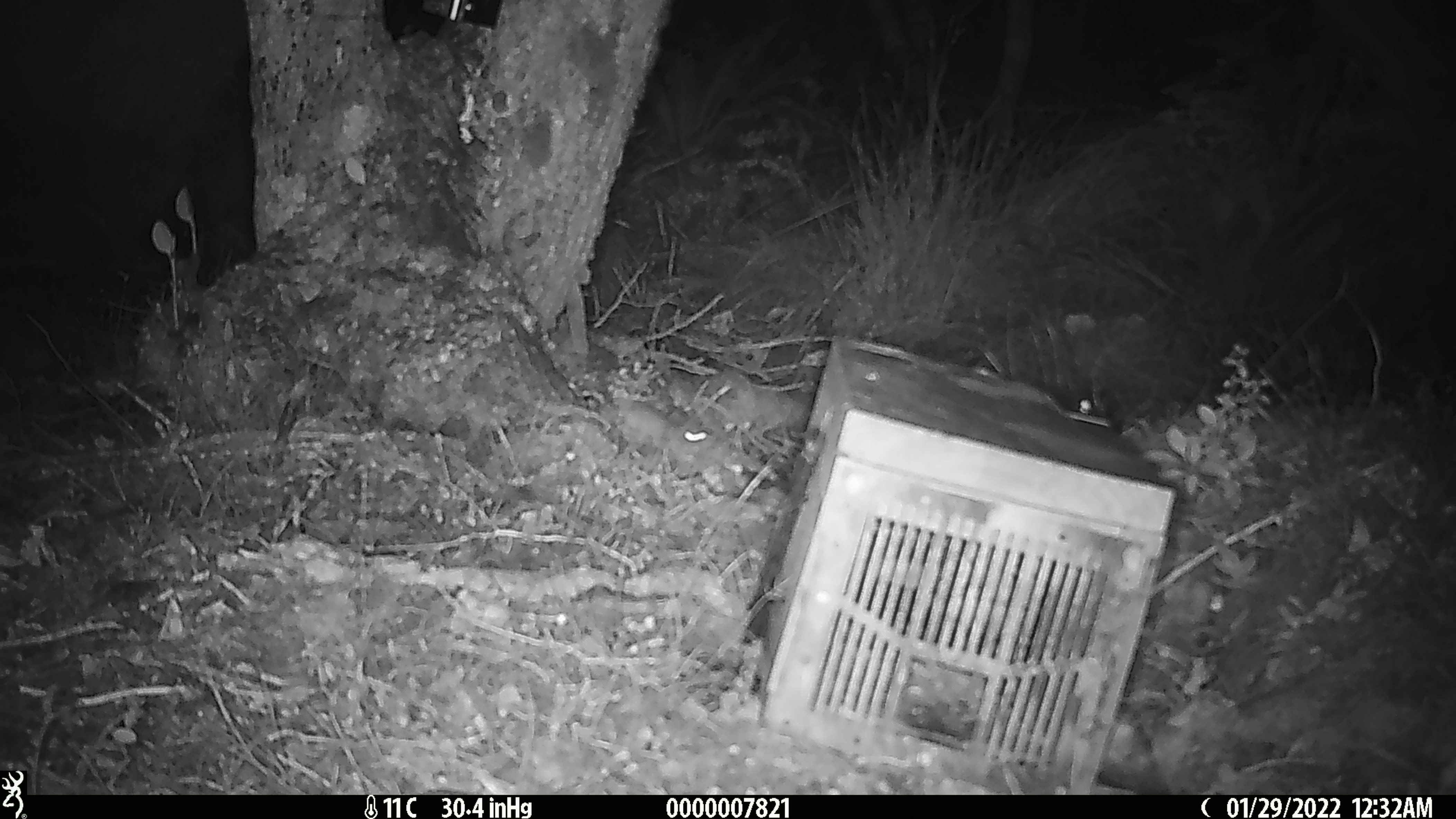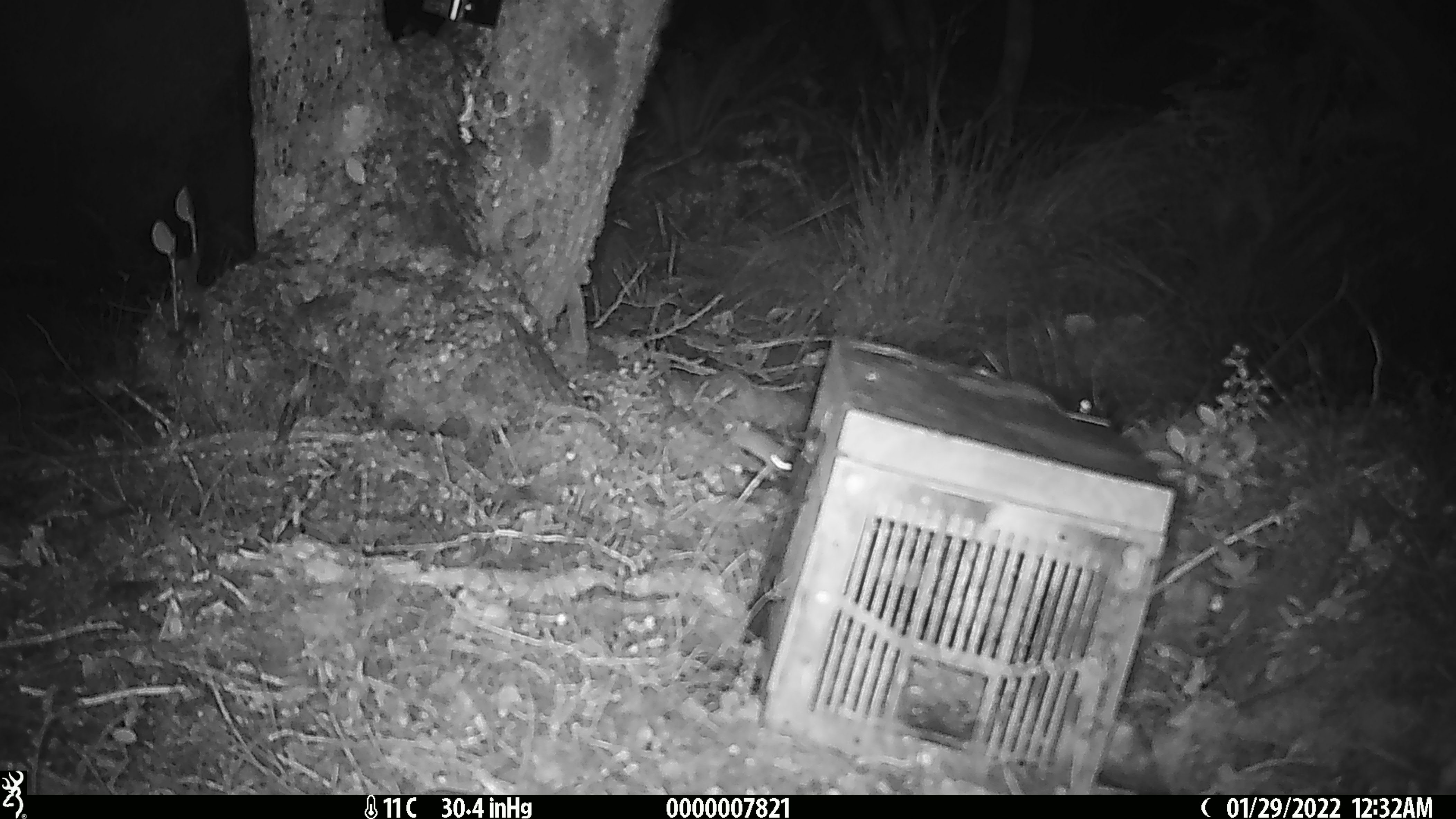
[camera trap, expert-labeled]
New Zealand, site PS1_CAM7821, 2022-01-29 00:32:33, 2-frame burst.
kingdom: Animalia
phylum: Chordata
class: Mammalia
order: Rodentia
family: Muridae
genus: Mus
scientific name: Mus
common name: mouse